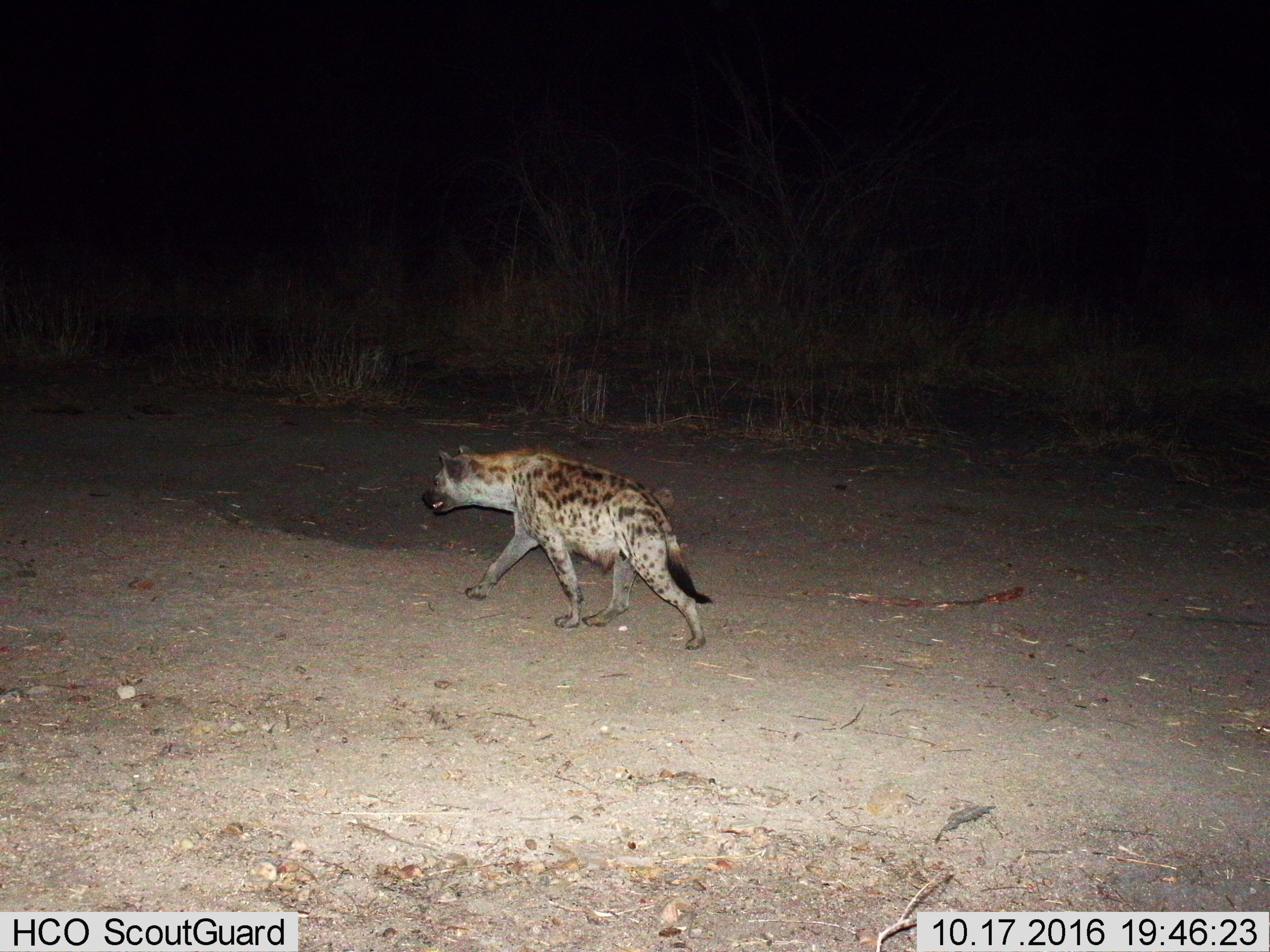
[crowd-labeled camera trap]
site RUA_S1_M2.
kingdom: Animalia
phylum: Chordata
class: Mammalia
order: Carnivora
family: Hyaenidae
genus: Crocuta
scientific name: Crocuta crocuta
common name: spotted hyena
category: hyenaspotted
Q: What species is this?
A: Hyenaspotted (spotted hyena) (Crocuta crocuta).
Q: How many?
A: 1.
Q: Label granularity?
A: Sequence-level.